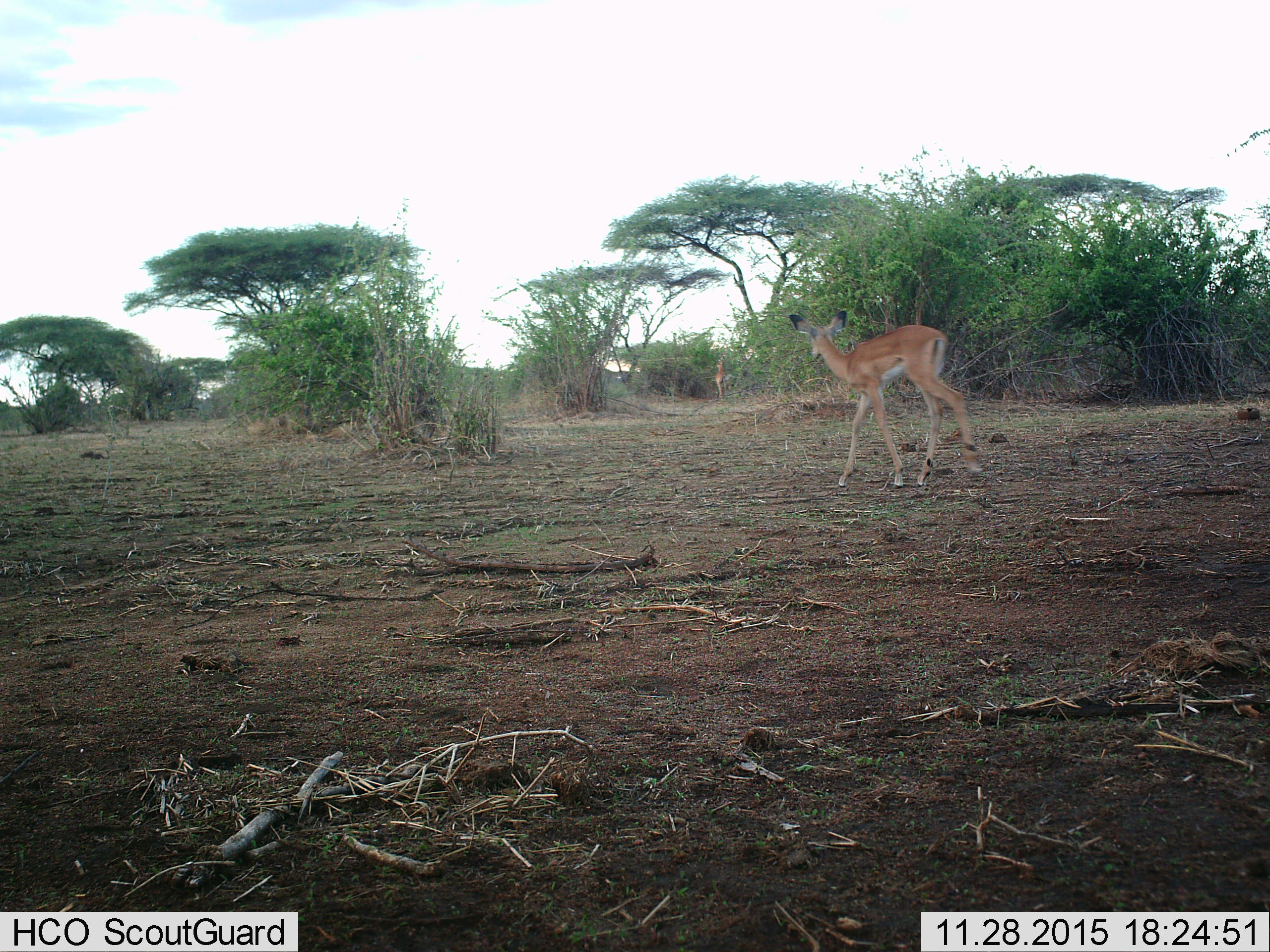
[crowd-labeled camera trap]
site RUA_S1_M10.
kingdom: Animalia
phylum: Chordata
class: Mammalia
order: Artiodactyla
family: Bovidae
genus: Aepyceros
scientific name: Aepyceros melampus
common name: impala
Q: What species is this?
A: Impala (Aepyceros melampus).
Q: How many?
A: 2.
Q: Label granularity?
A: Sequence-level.